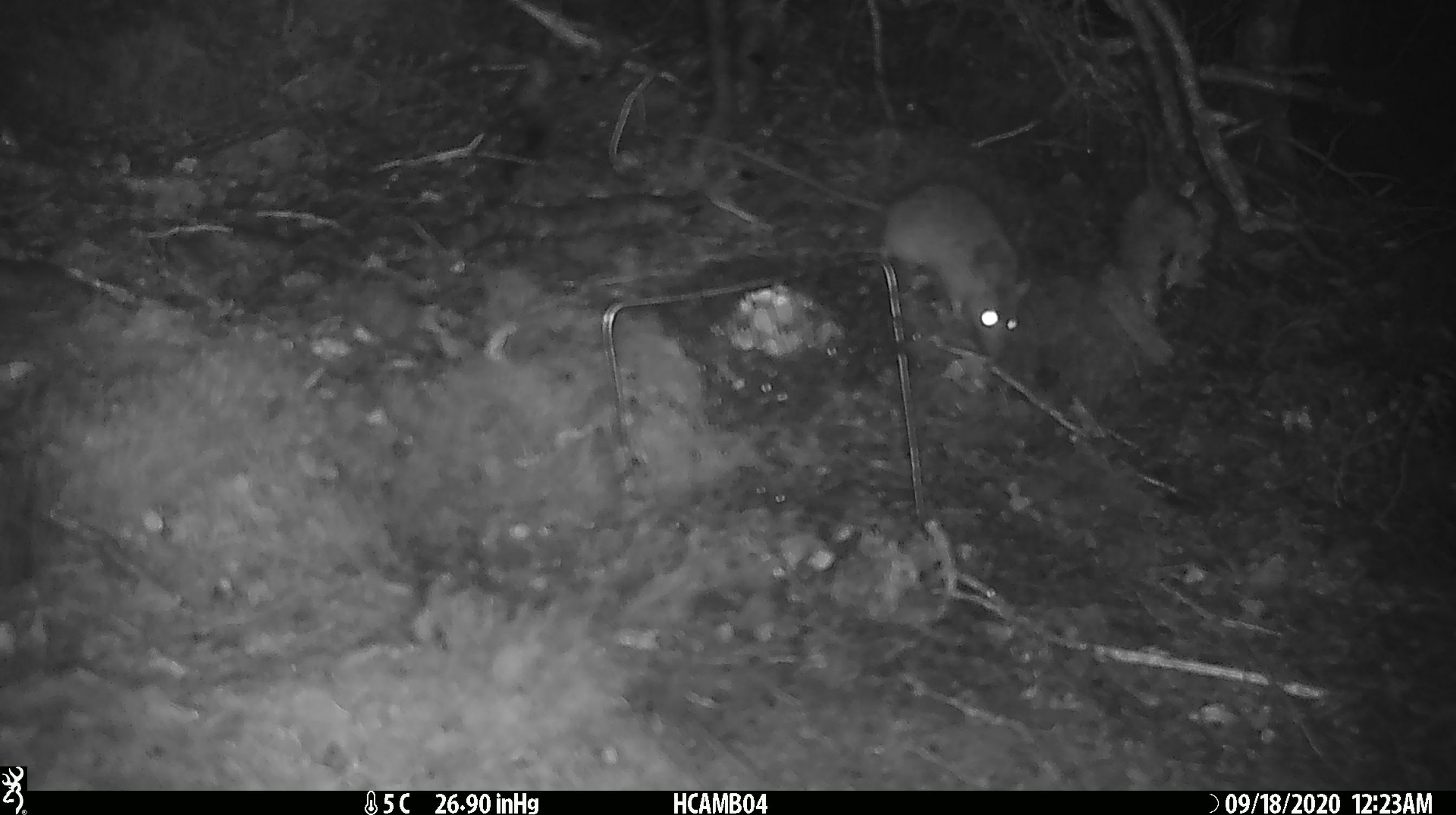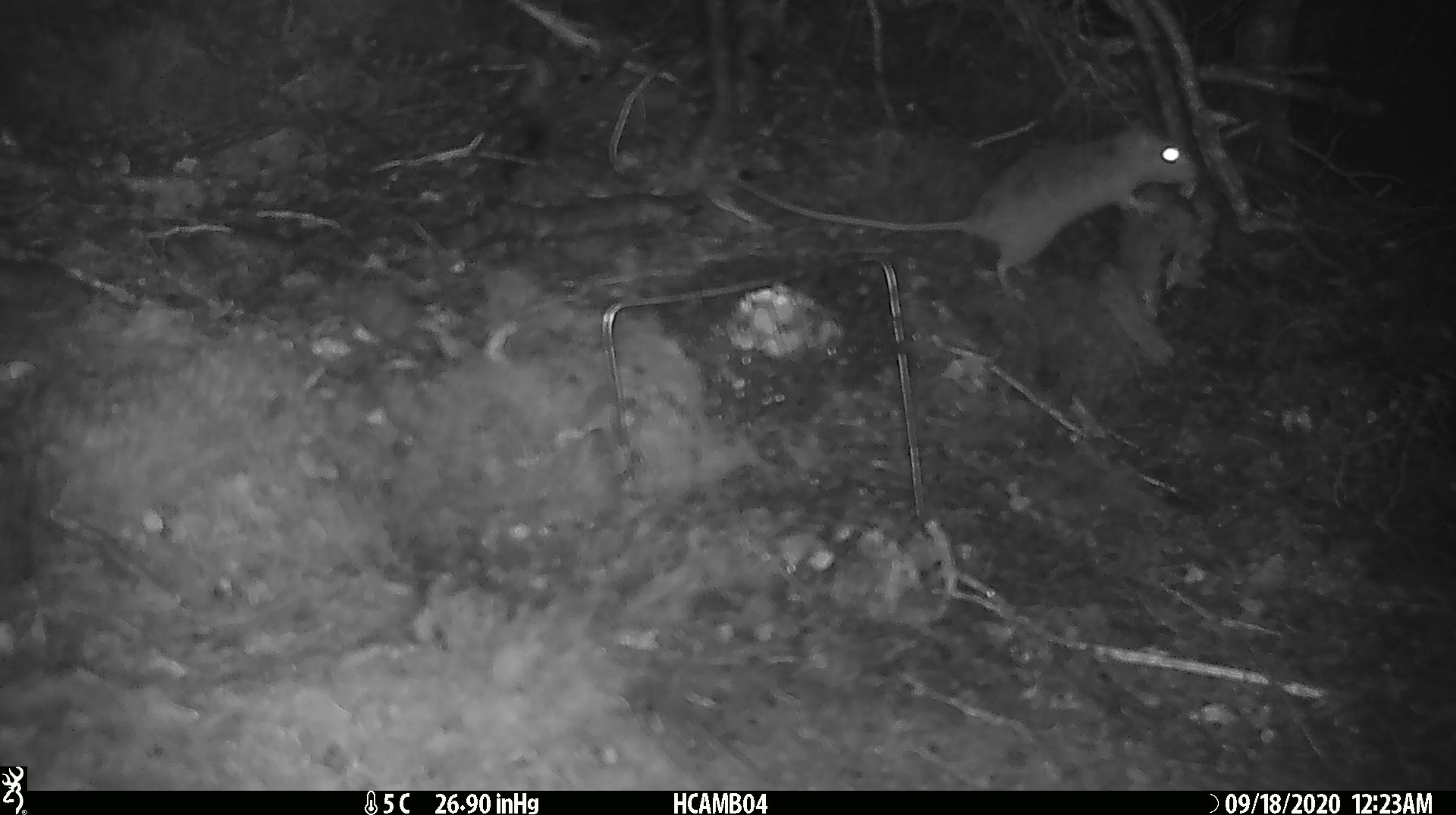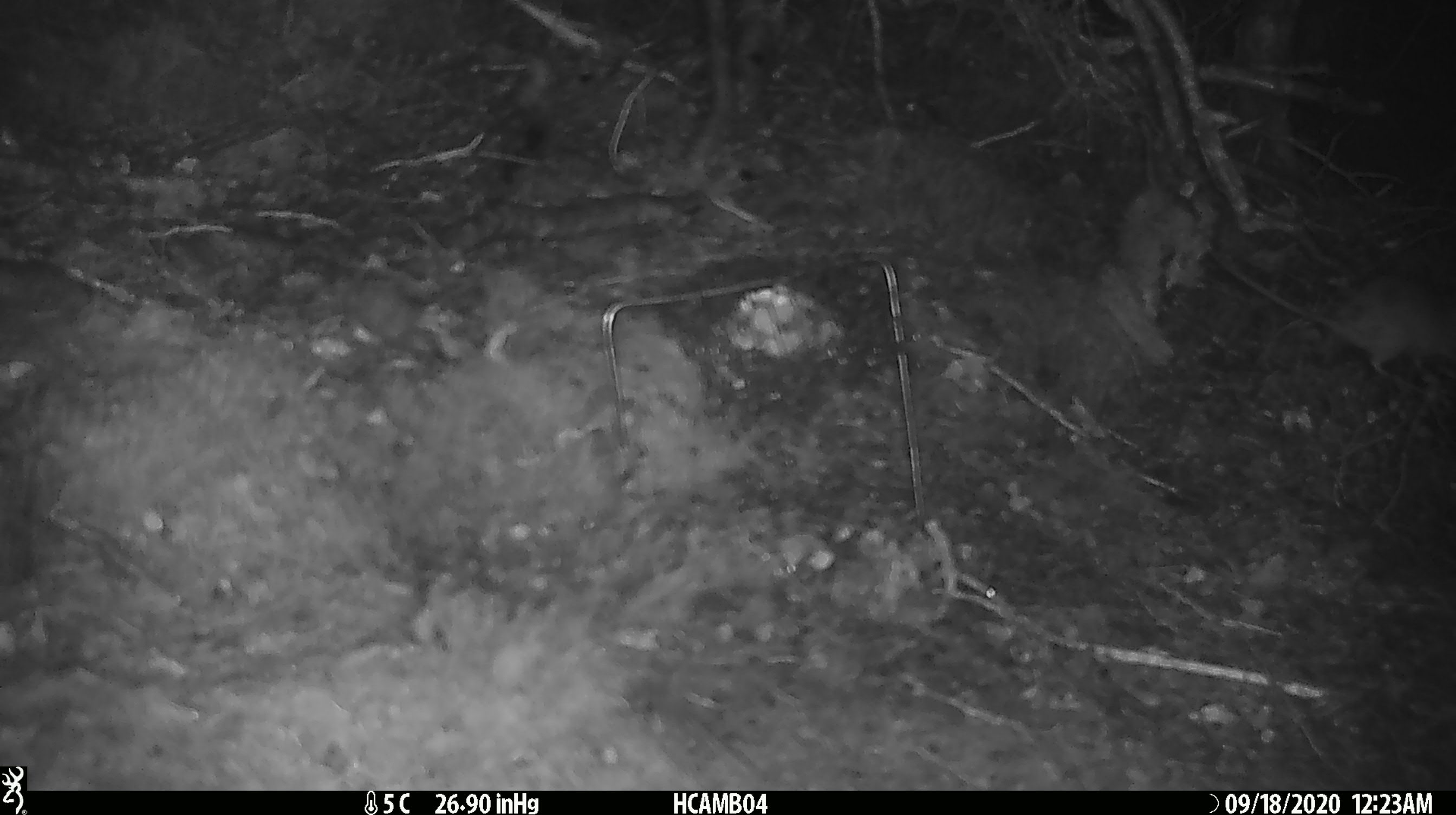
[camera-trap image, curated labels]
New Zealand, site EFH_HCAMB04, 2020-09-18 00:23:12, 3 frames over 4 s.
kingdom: Animalia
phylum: Chordata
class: Mammalia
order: Rodentia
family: Muridae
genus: Rattus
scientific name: Rattus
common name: rat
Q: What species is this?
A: Rat (Rattus).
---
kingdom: Animalia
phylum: Chordata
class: Mammalia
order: Rodentia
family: Muridae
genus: Mus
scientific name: Mus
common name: mouse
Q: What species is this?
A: Mouse (Mus).